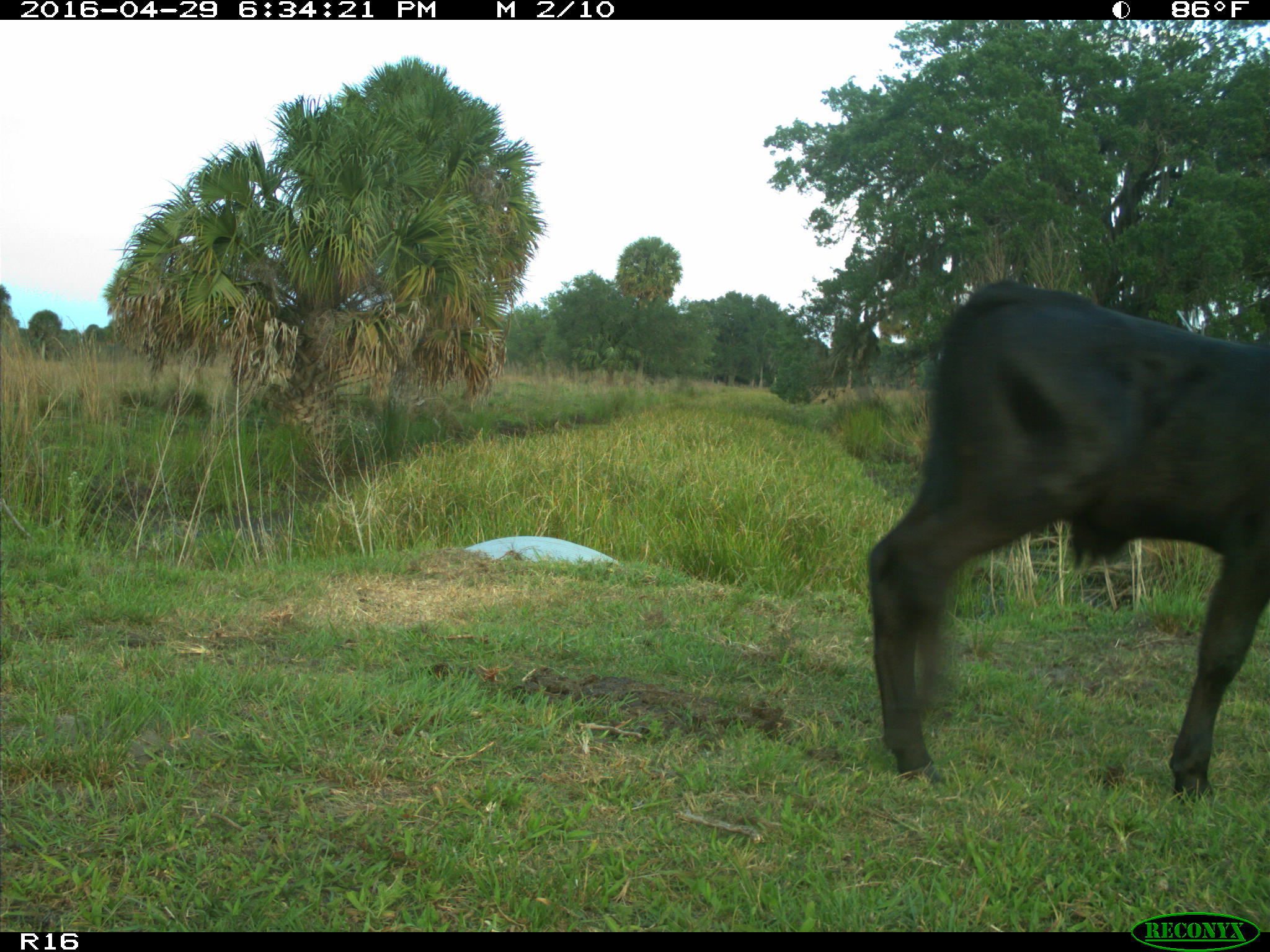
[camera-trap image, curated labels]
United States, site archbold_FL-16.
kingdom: Animalia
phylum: Chordata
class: Mammalia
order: Artiodactyla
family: Bovidae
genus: Bos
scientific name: Bos taurus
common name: domestic cow